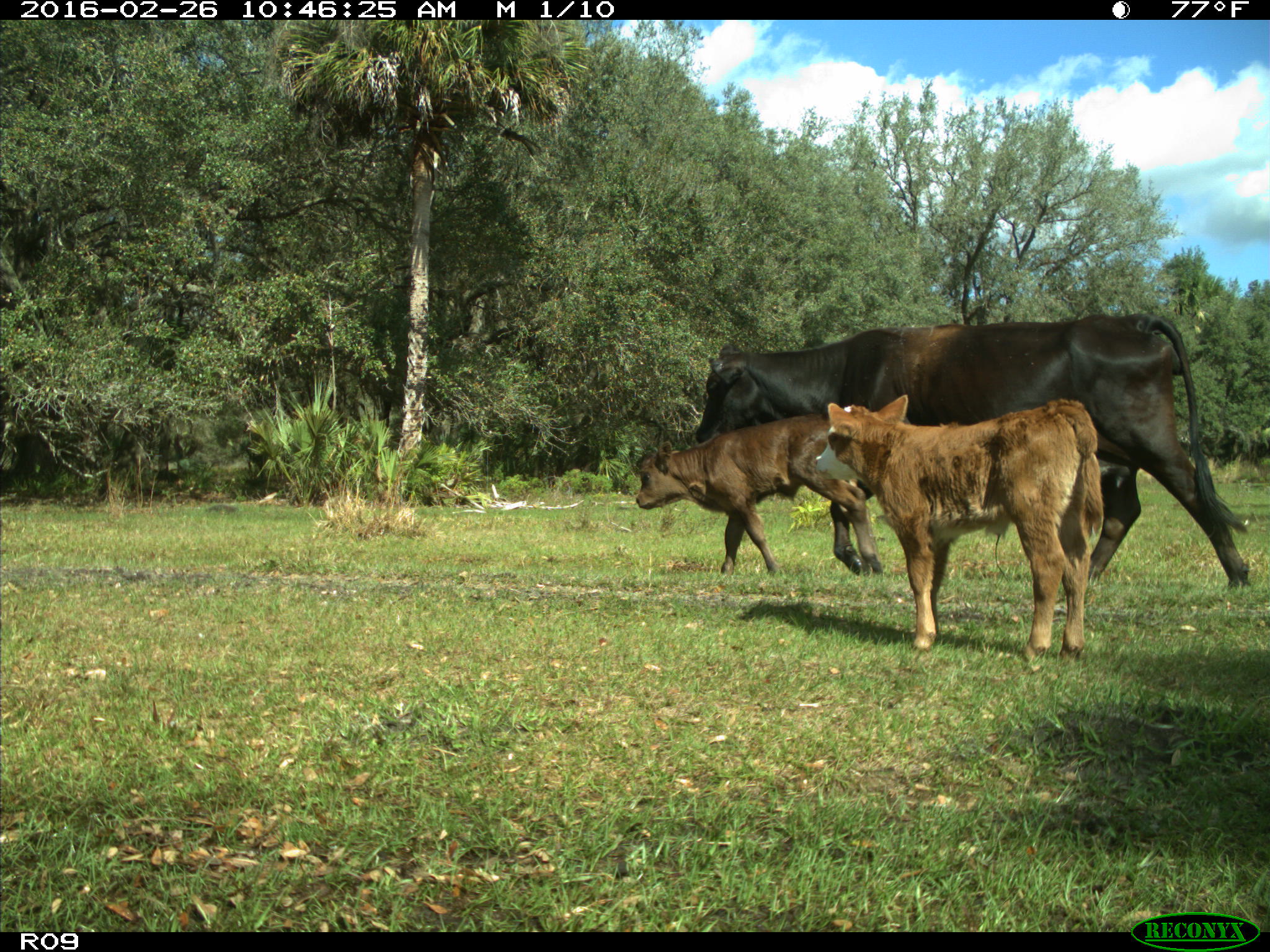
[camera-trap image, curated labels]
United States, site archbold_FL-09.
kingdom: Animalia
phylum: Chordata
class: Mammalia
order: Artiodactyla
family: Bovidae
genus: Bos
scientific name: Bos taurus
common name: domestic cow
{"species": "Bos taurus (domestic cow)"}